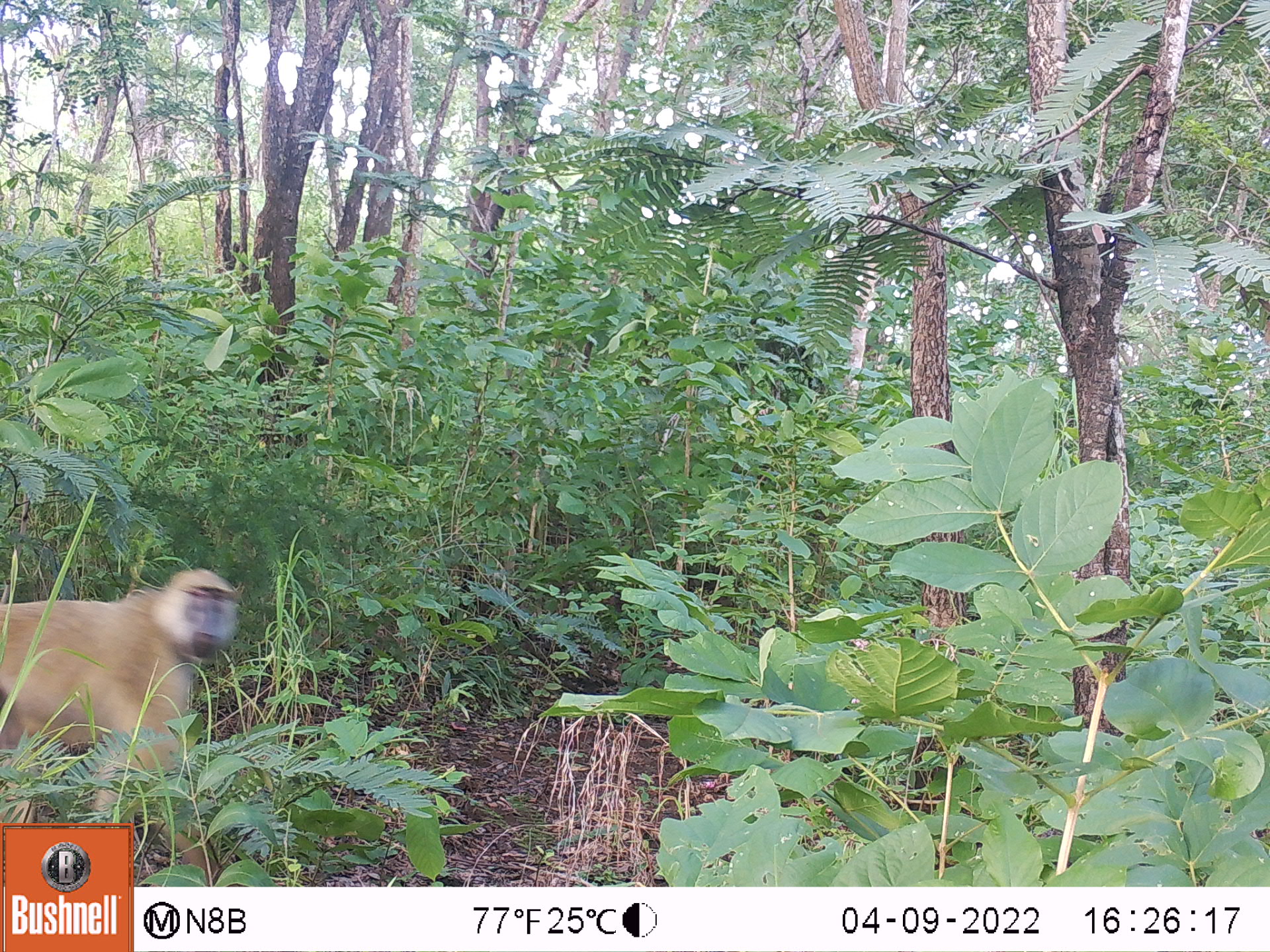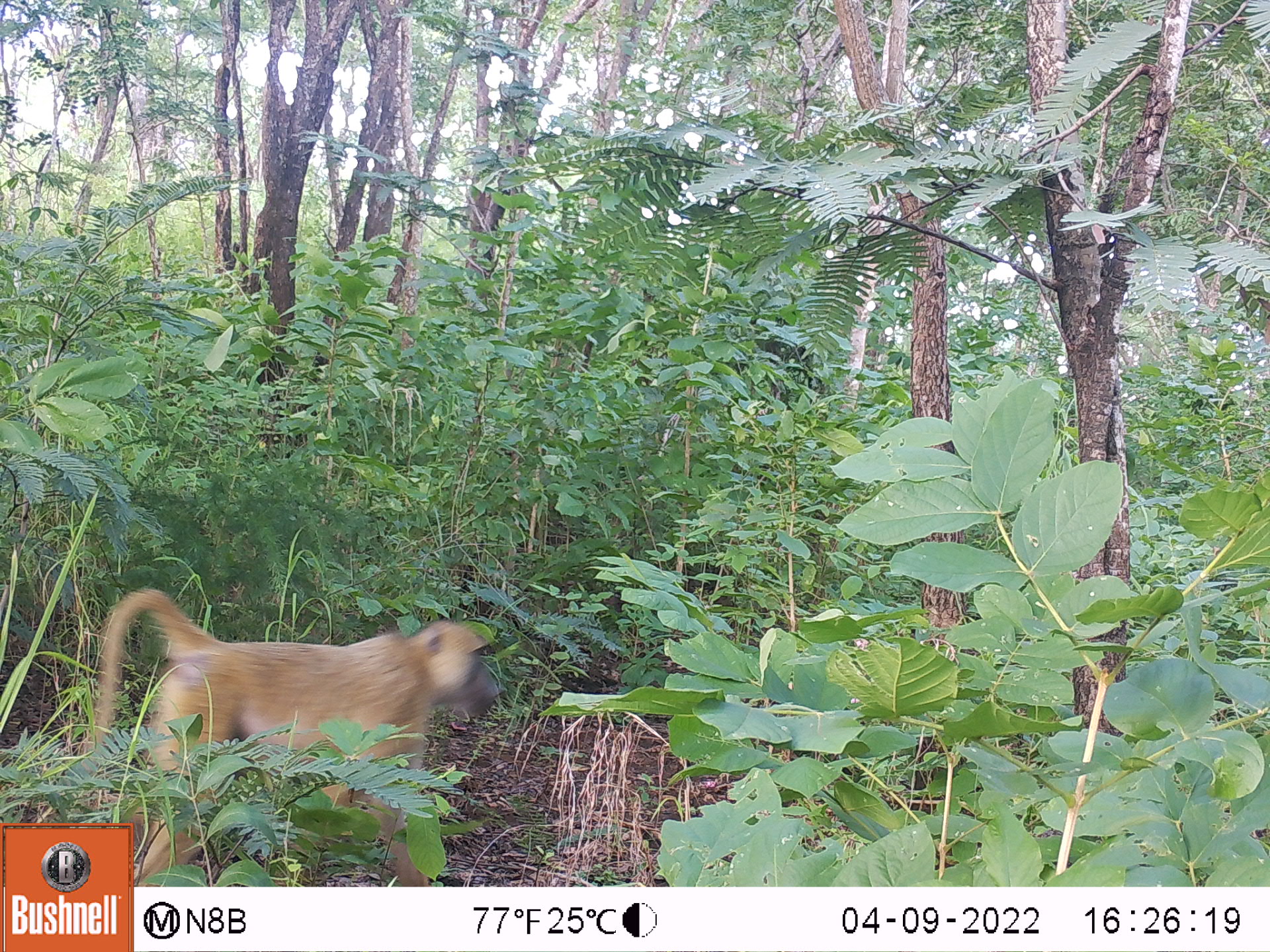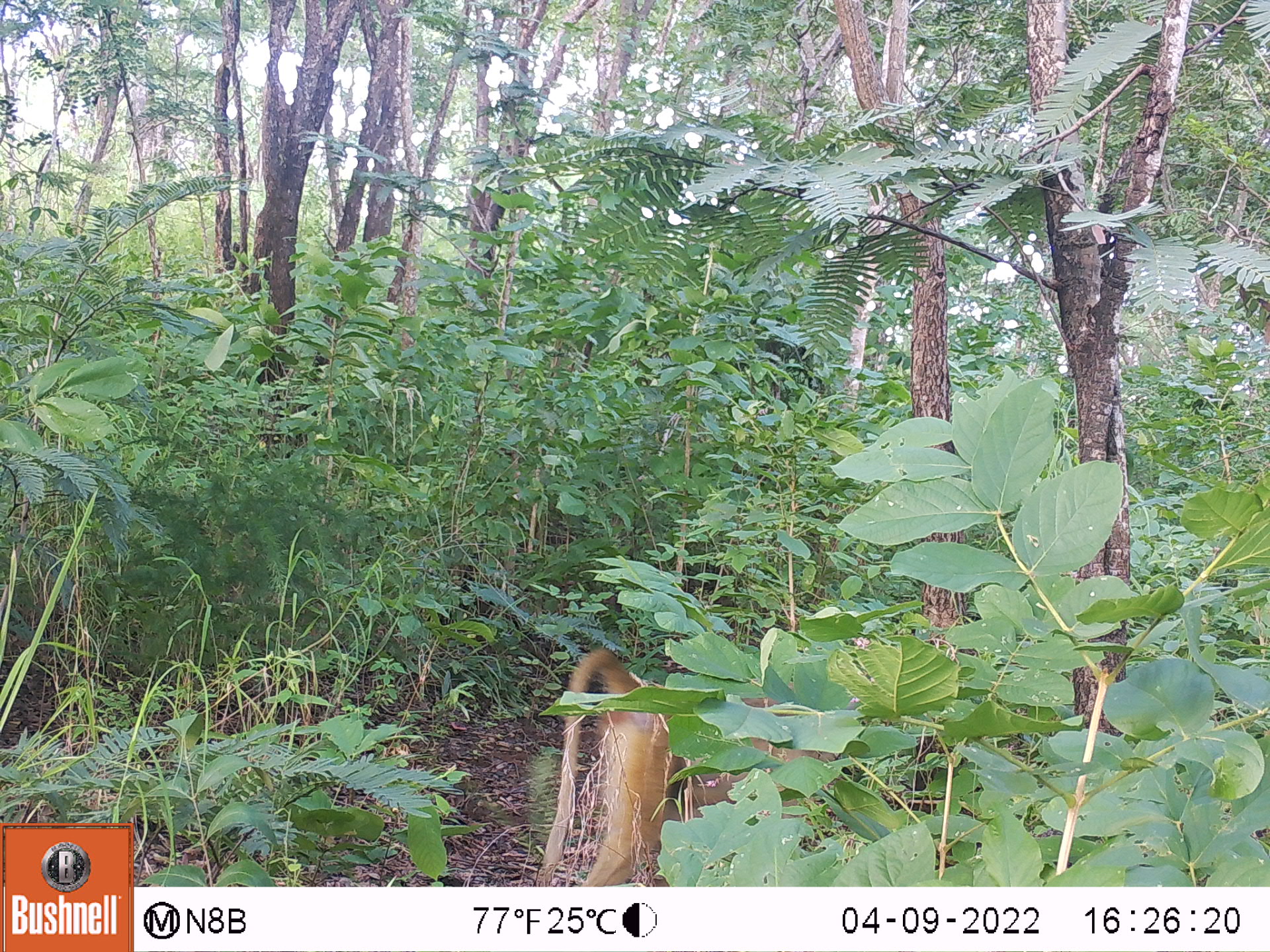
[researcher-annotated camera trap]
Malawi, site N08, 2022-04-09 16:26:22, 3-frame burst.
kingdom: Animalia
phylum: Chordata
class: Mammalia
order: Primates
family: Cercopithecidae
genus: Papio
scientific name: Papio cynocephalus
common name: yellow baboon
Yellow baboon (Papio cynocephalus), count 1.